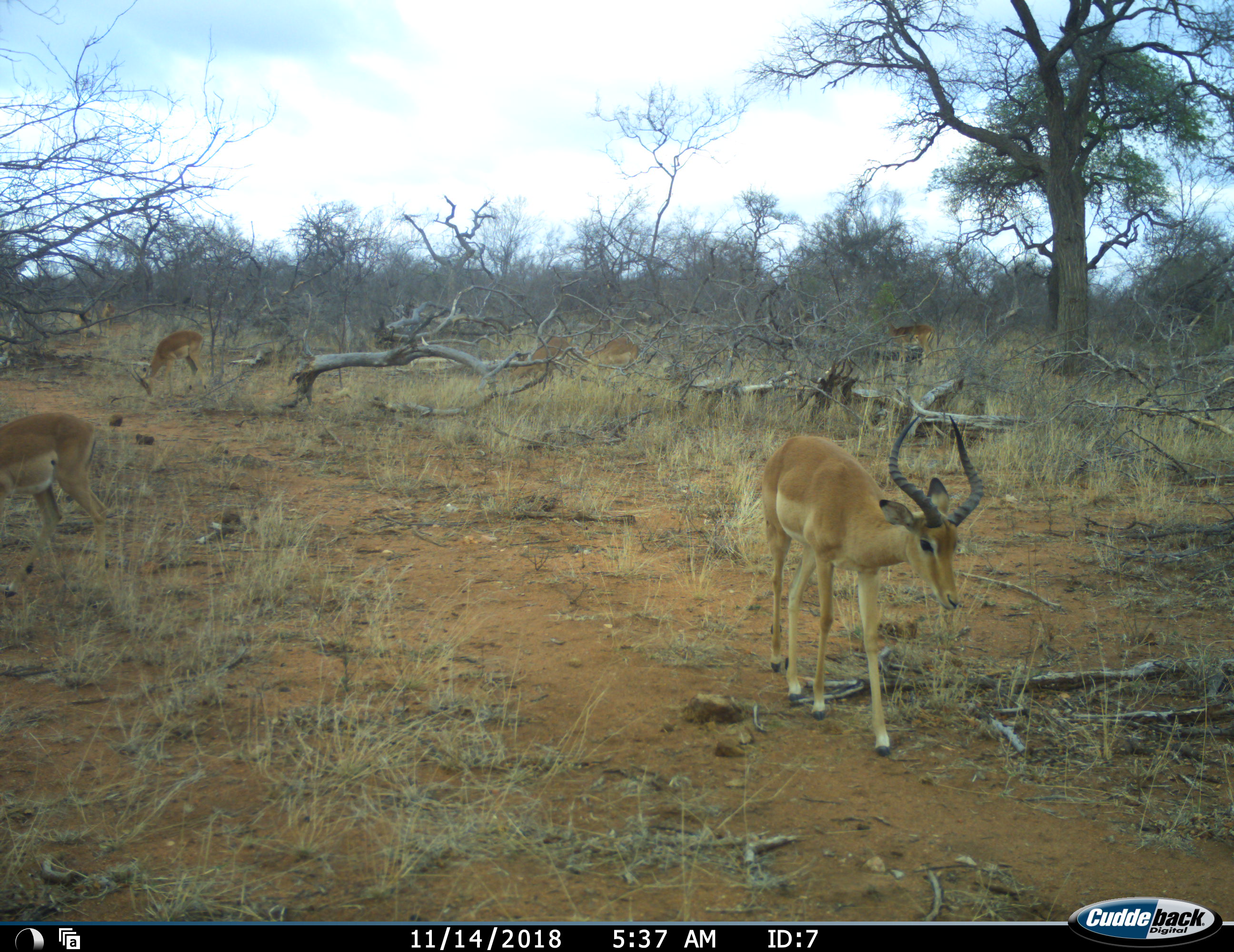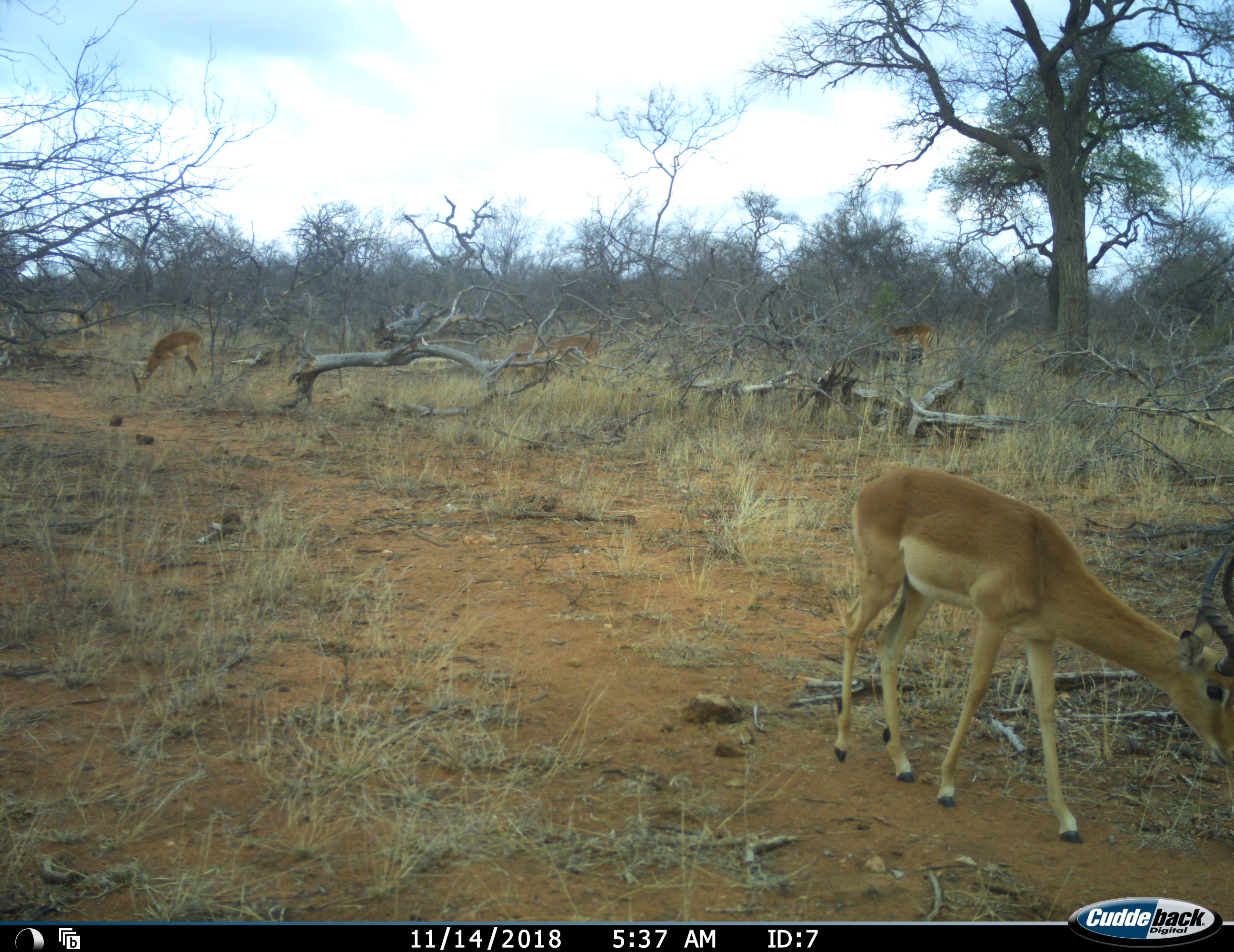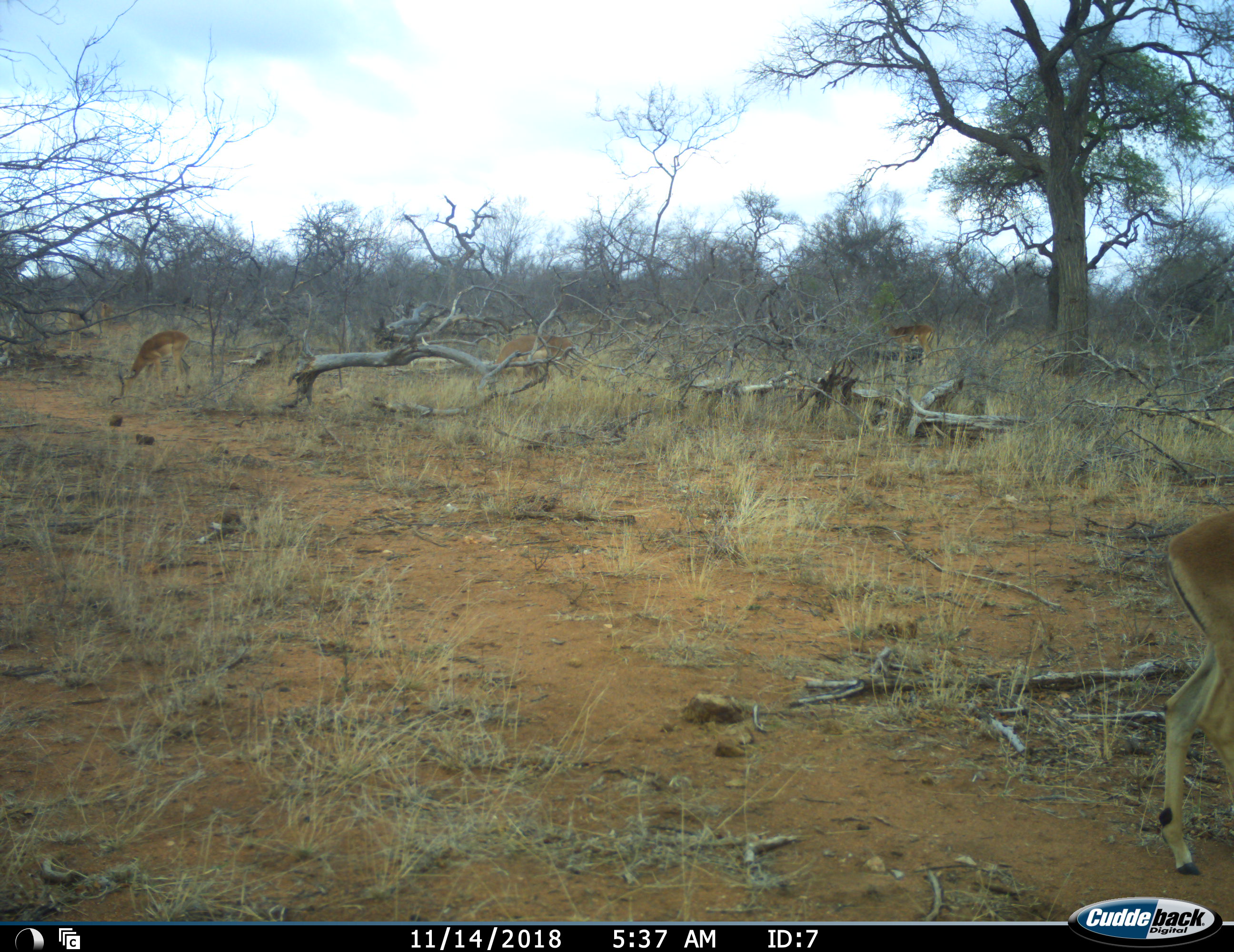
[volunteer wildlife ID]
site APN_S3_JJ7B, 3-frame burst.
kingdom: Animalia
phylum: Chordata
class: Mammalia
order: Artiodactyla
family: Bovidae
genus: Aepyceros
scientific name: Aepyceros melampus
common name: impala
Impala (Aepyceros melampus), count 6. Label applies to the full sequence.